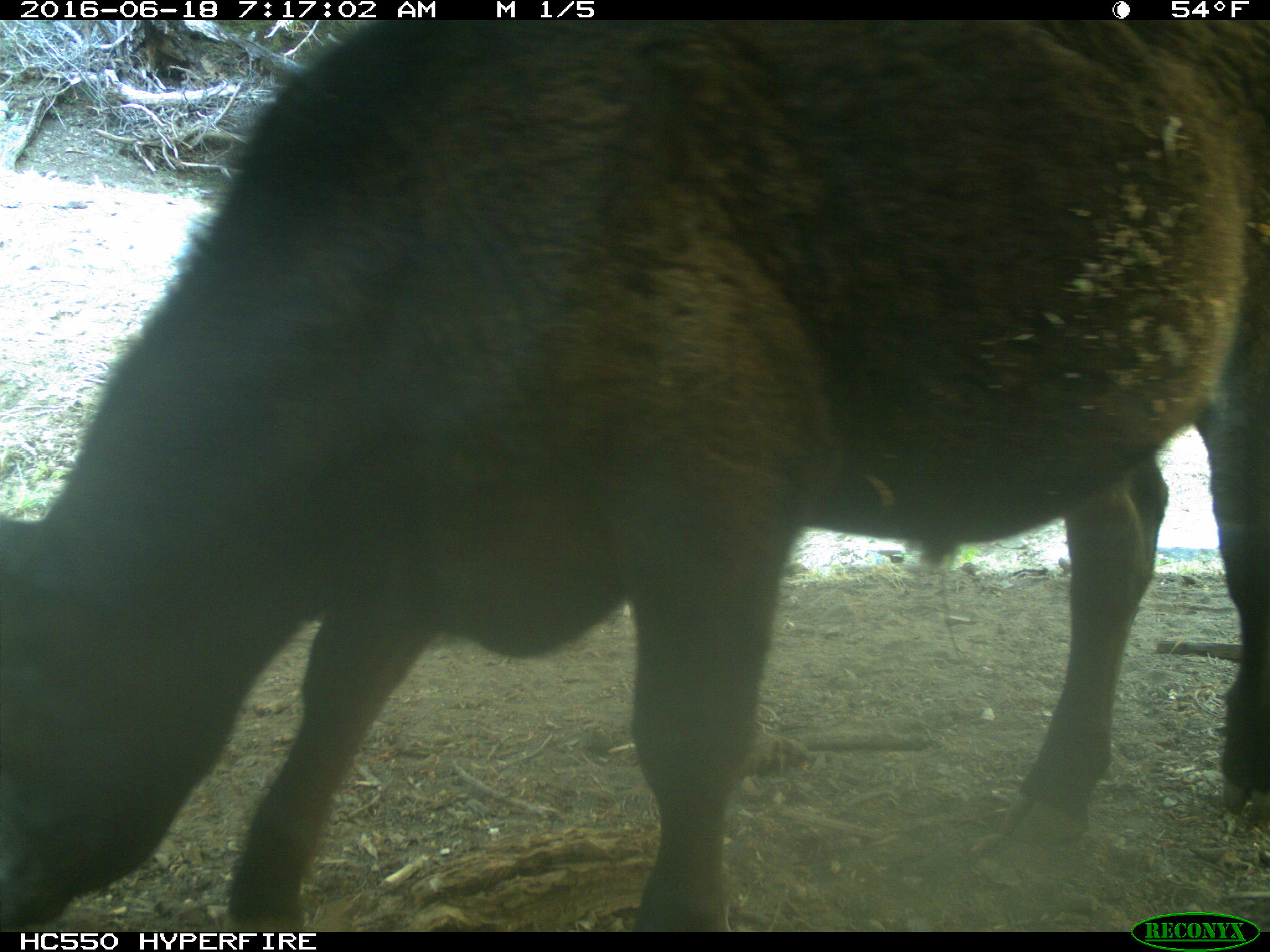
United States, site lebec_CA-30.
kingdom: Animalia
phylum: Chordata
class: Mammalia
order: Artiodactyla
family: Bovidae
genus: Bos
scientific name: Bos taurus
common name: domestic cow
Bos taurus (domestic cow).